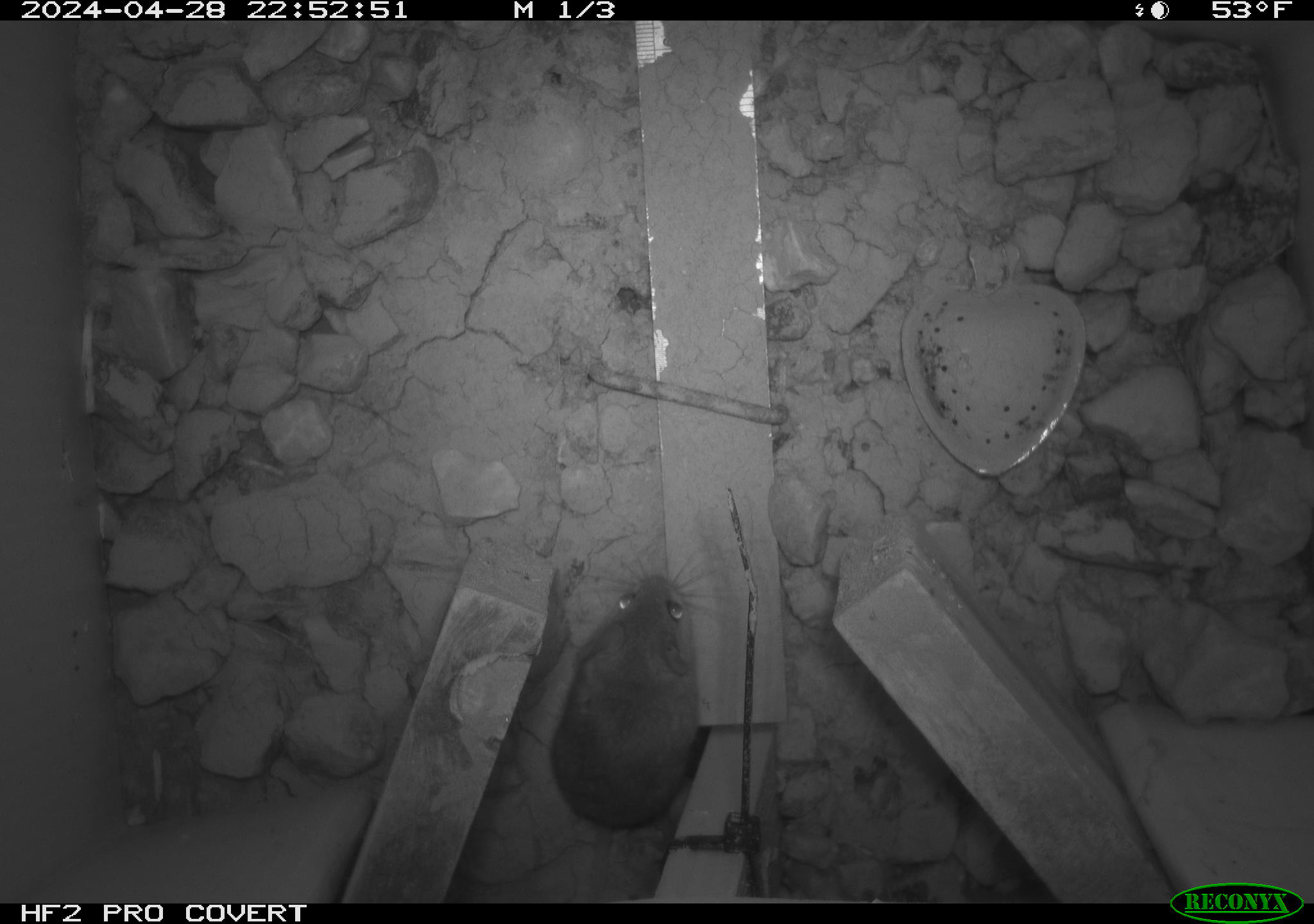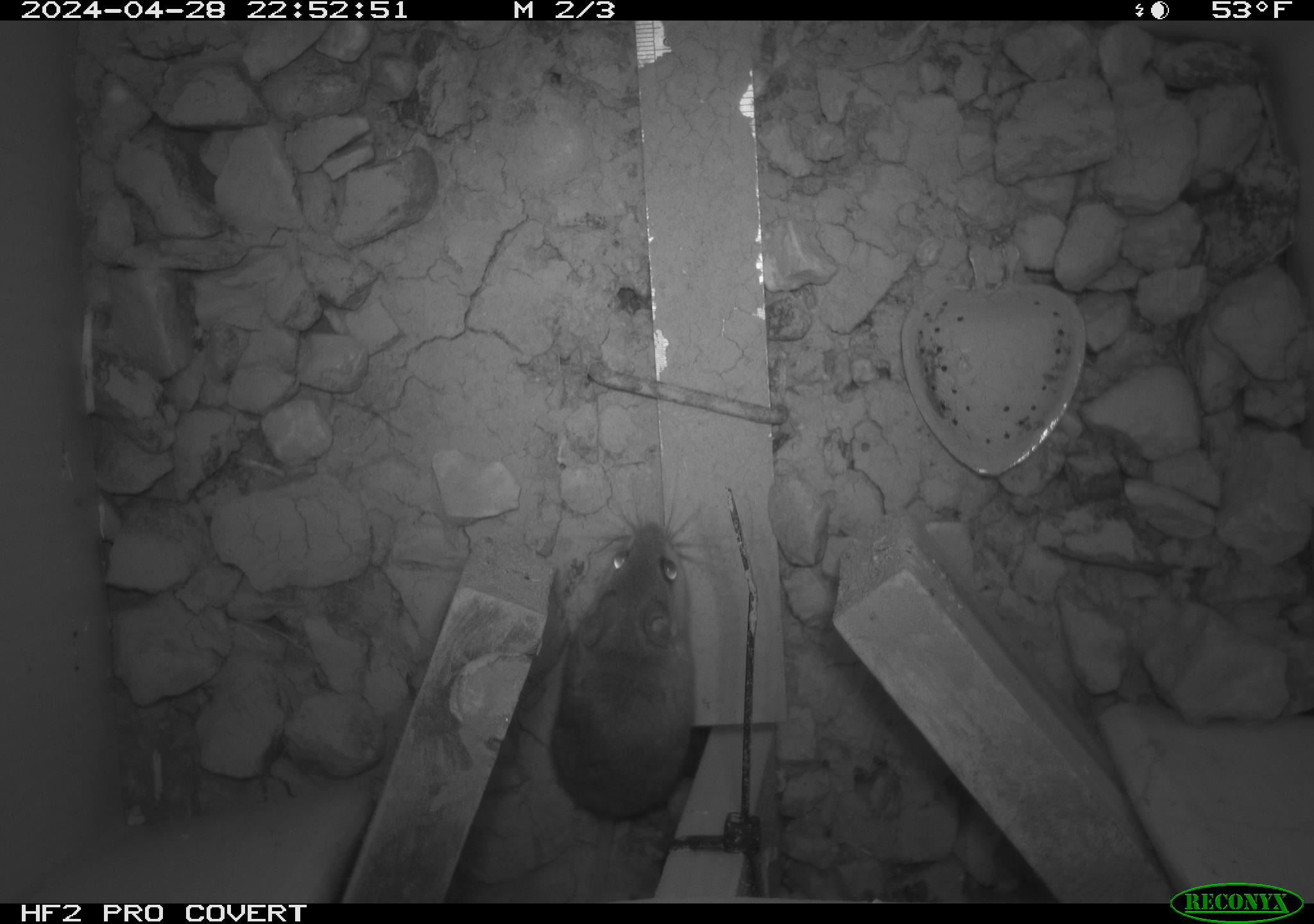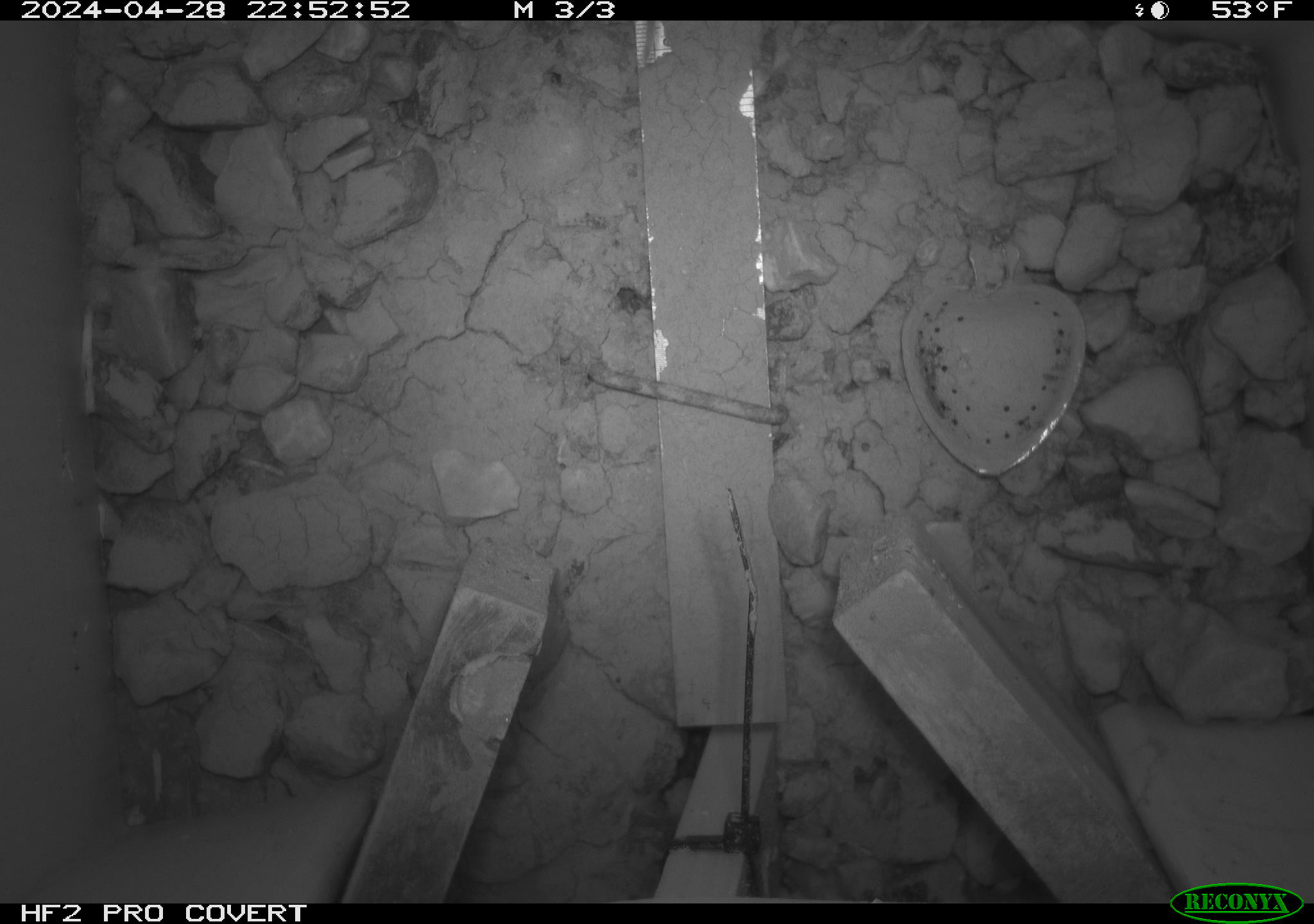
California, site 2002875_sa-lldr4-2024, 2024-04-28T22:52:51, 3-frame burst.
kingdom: Animalia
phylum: Chordata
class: Mammalia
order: Rodentia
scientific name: Rodentia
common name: mouse species